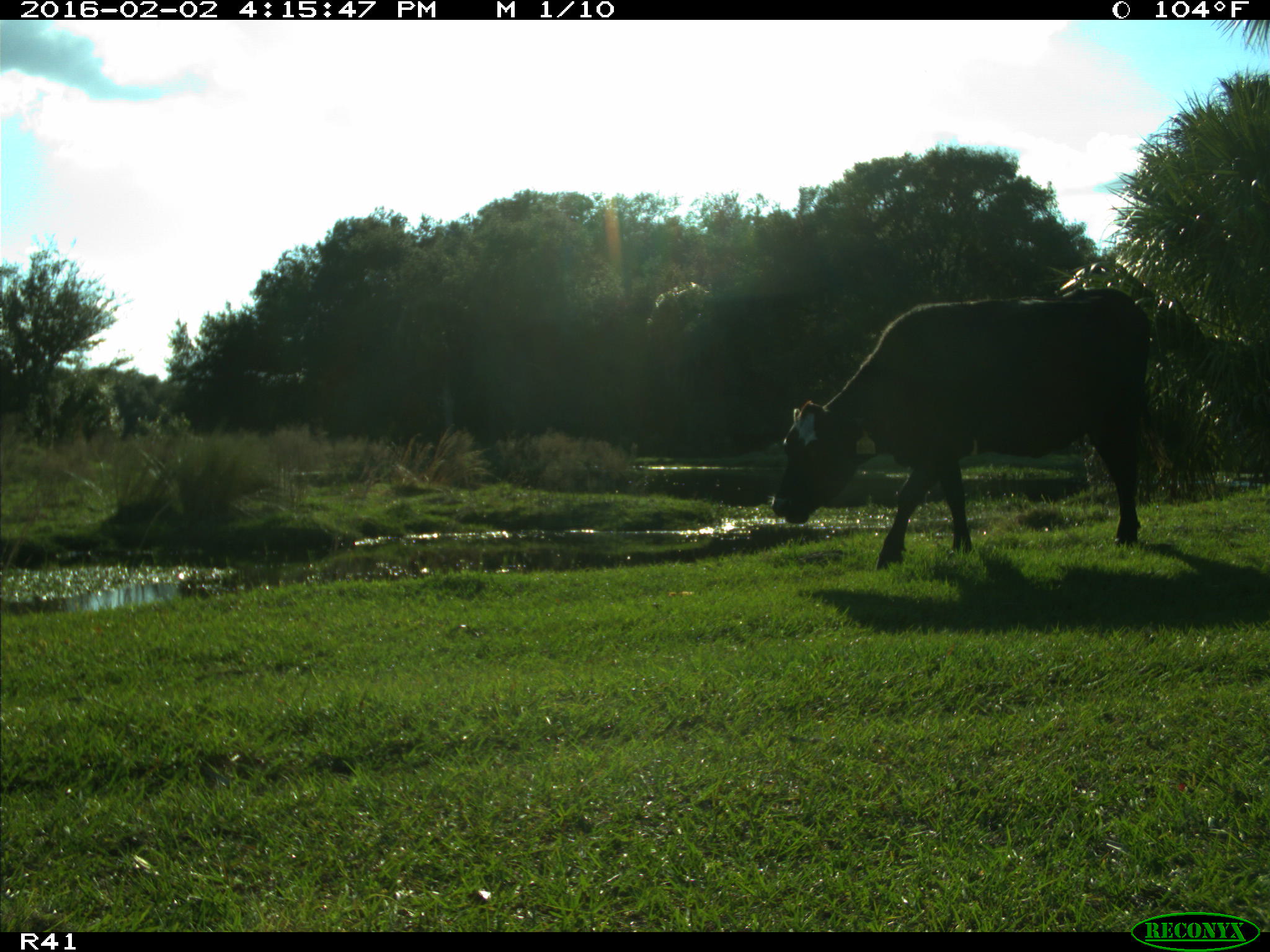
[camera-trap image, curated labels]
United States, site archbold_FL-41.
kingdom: Animalia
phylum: Chordata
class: Mammalia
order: Artiodactyla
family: Bovidae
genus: Bos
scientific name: Bos taurus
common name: domestic cow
Bos taurus (domestic cow).